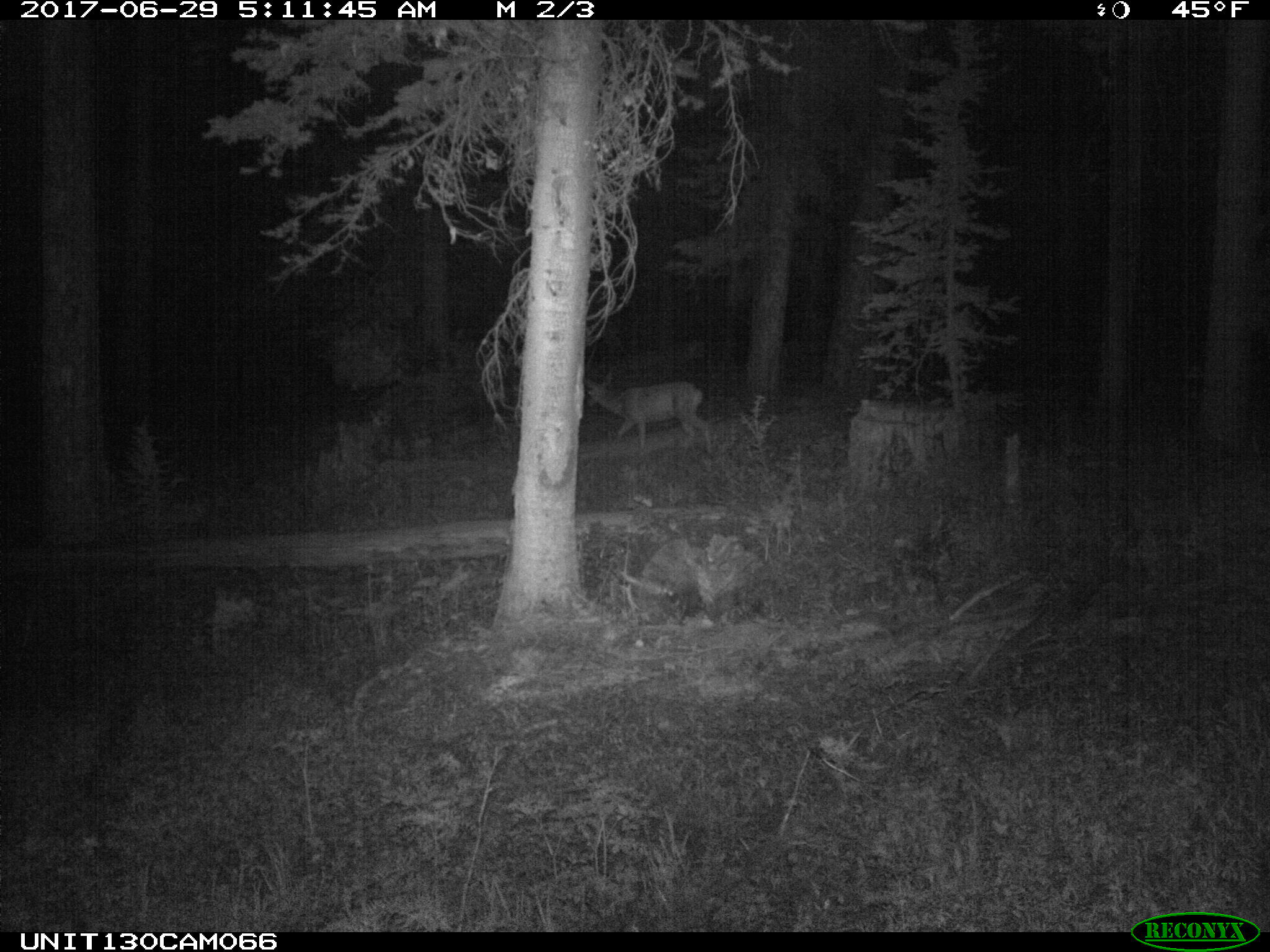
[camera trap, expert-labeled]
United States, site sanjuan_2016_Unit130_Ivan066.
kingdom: Animalia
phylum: Chordata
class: Mammalia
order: Artiodactyla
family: Cervidae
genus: Odocoileus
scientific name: Odocoileus hemionus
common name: mule deer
Odocoileus hemionus (mule deer).